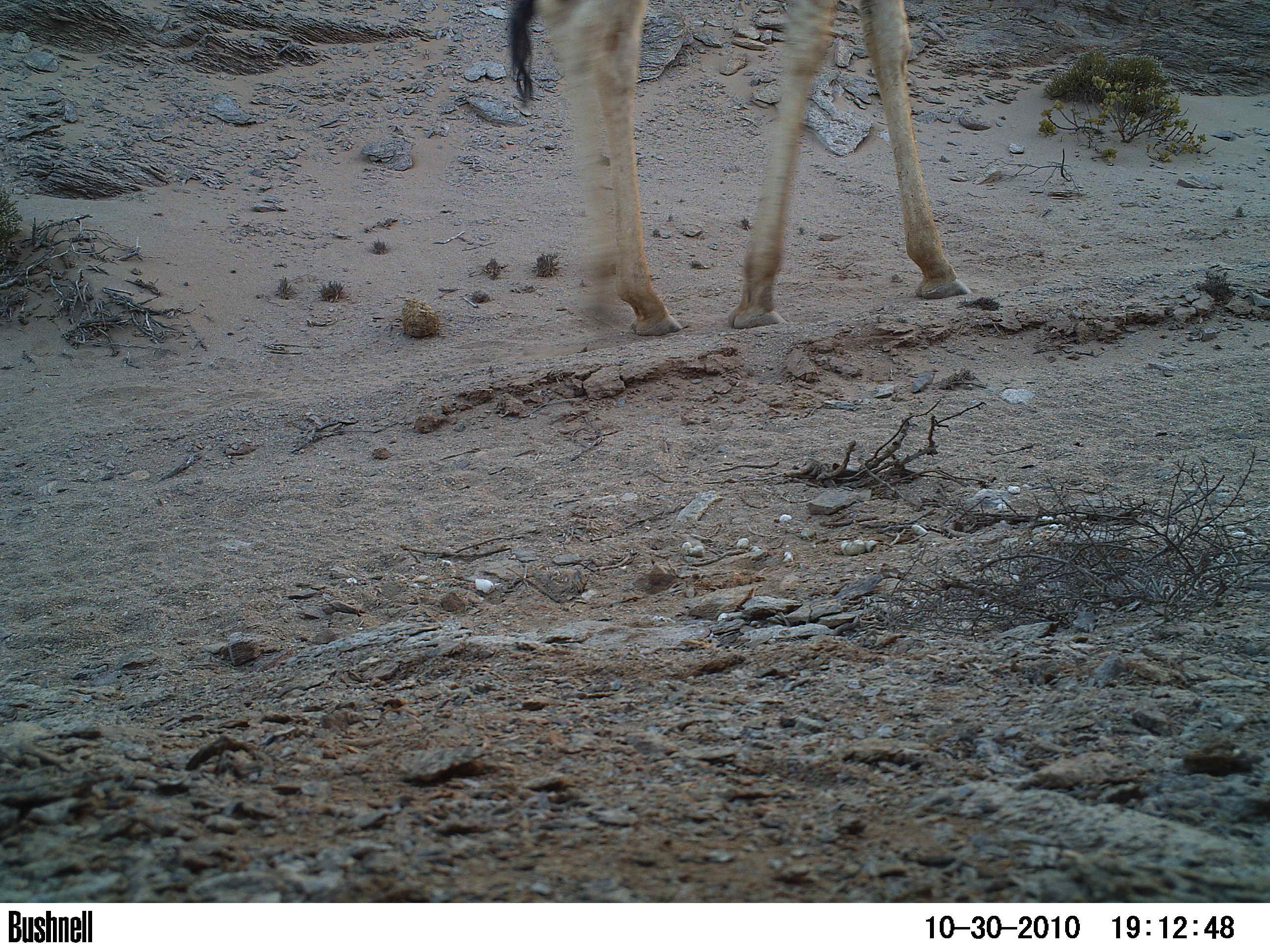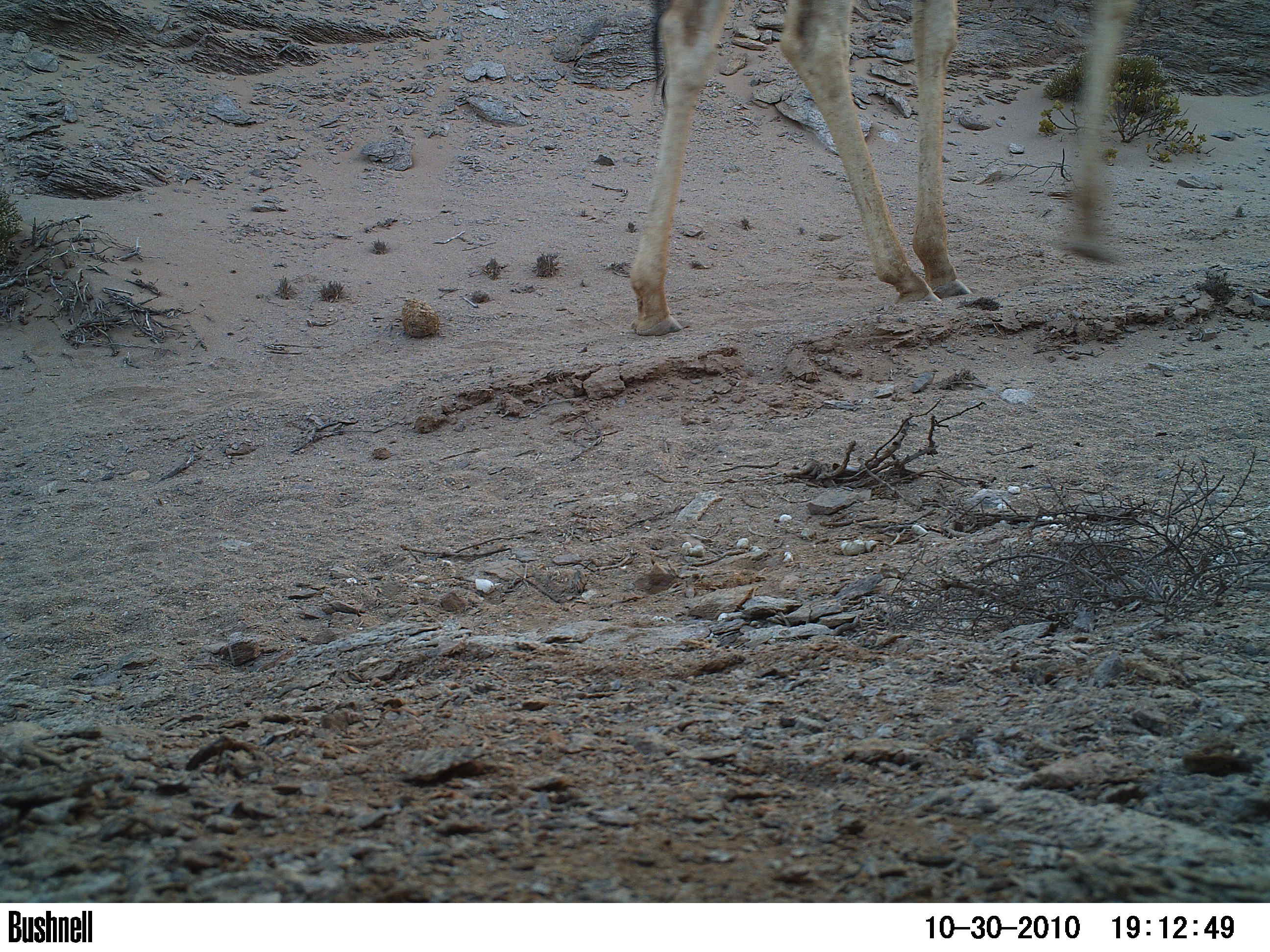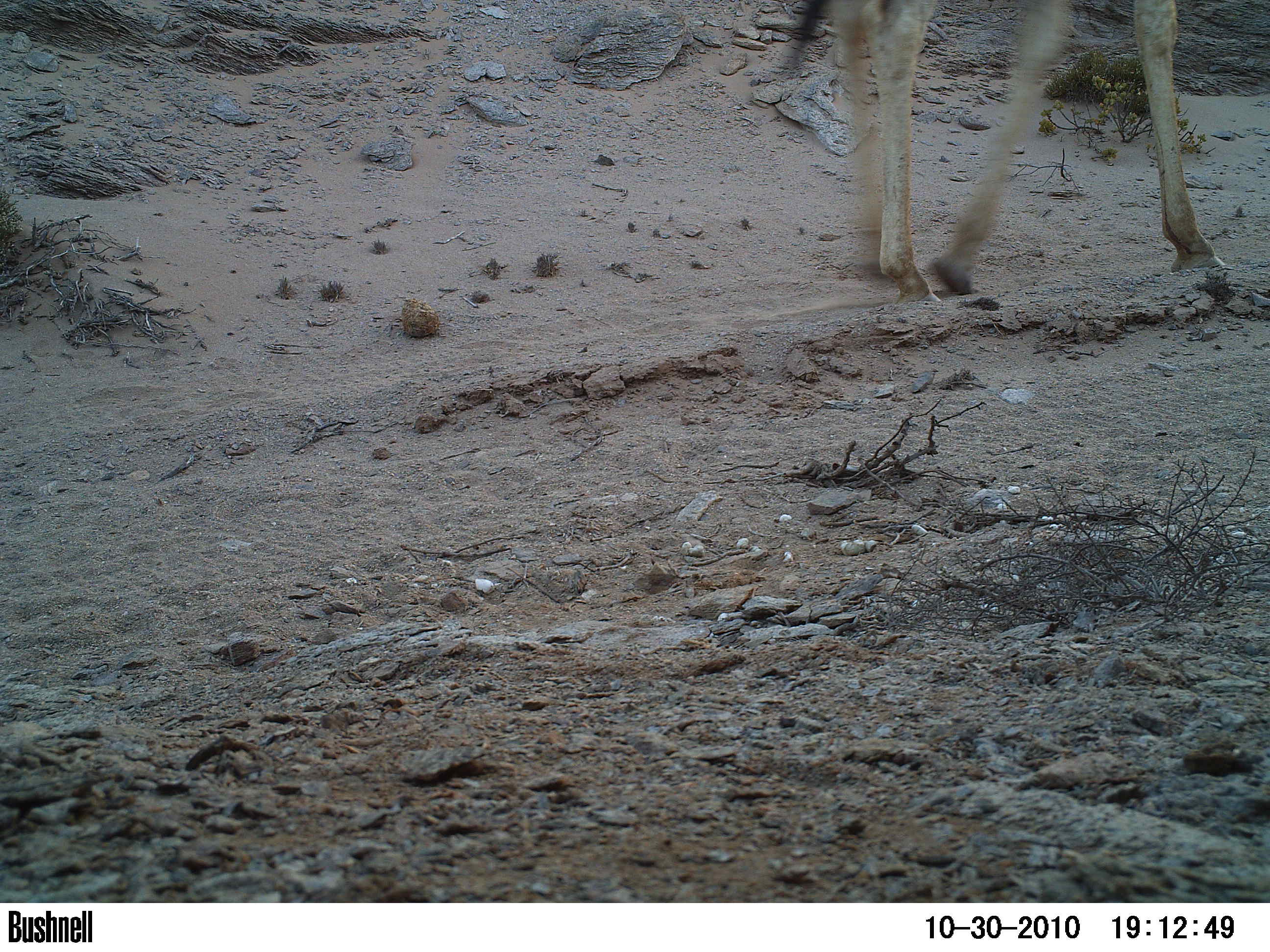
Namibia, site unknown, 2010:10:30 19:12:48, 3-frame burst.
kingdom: Animalia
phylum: Chordata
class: Mammalia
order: Artiodactyla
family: Giraffidae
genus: Giraffa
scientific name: Giraffa camelopardalis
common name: giraffe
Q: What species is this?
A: Giraffa camelopardalis (giraffe).